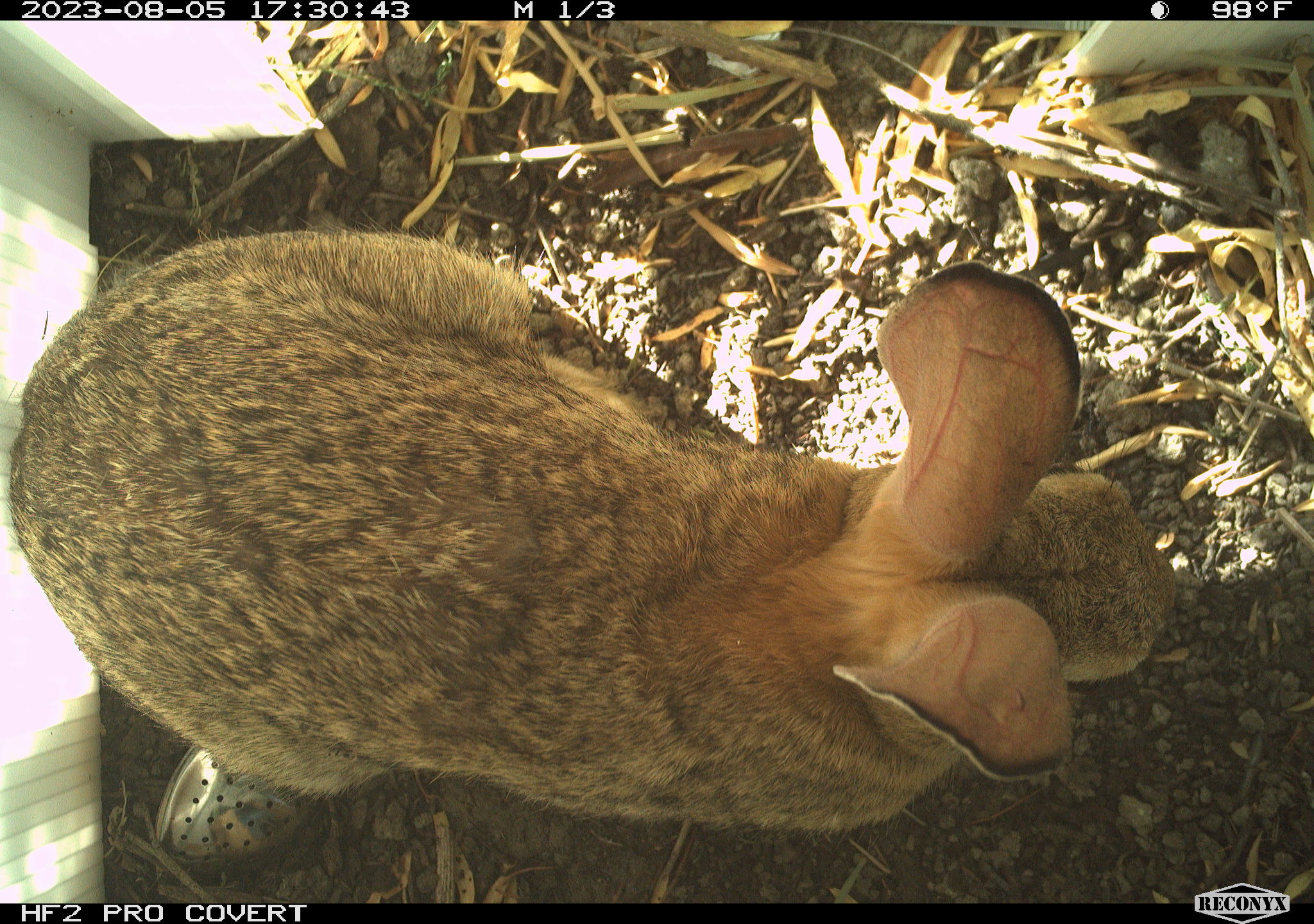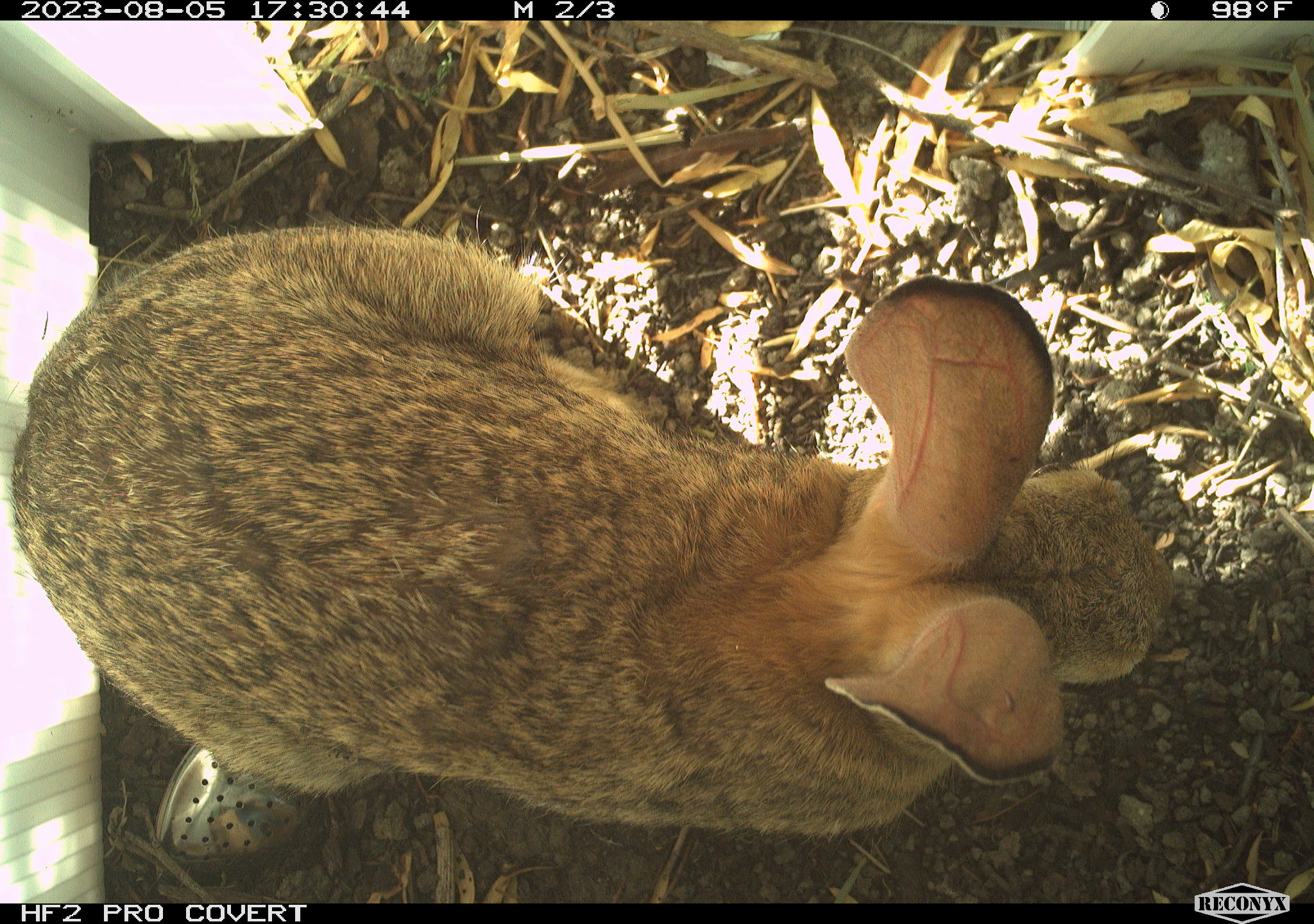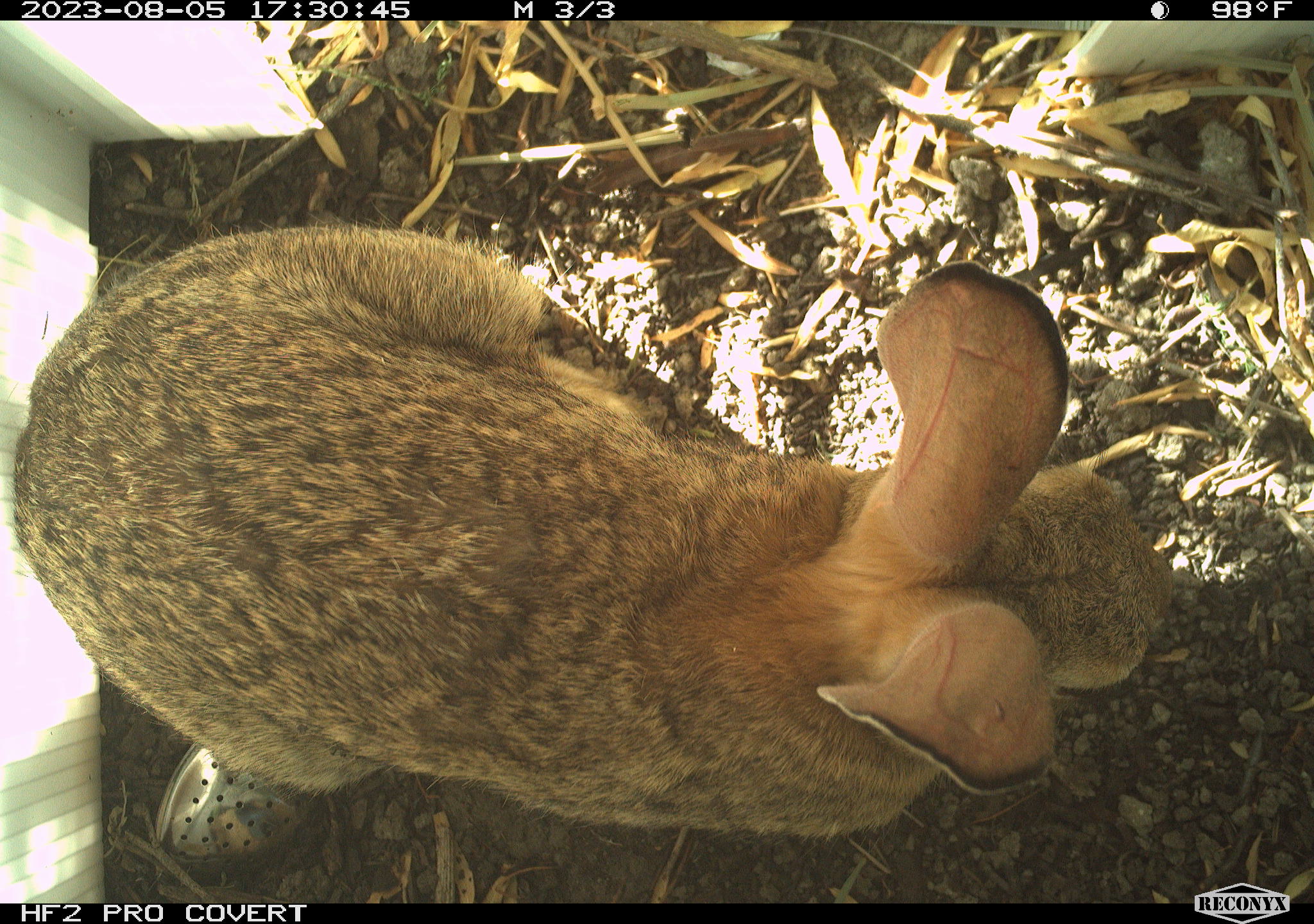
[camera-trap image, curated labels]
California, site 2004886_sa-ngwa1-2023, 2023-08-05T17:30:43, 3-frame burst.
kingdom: Animalia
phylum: Chordata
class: Mammalia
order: Lagomorpha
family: Leporidae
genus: Sylvilagus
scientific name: Sylvilagus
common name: cottontail rabbits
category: sylvilagus species